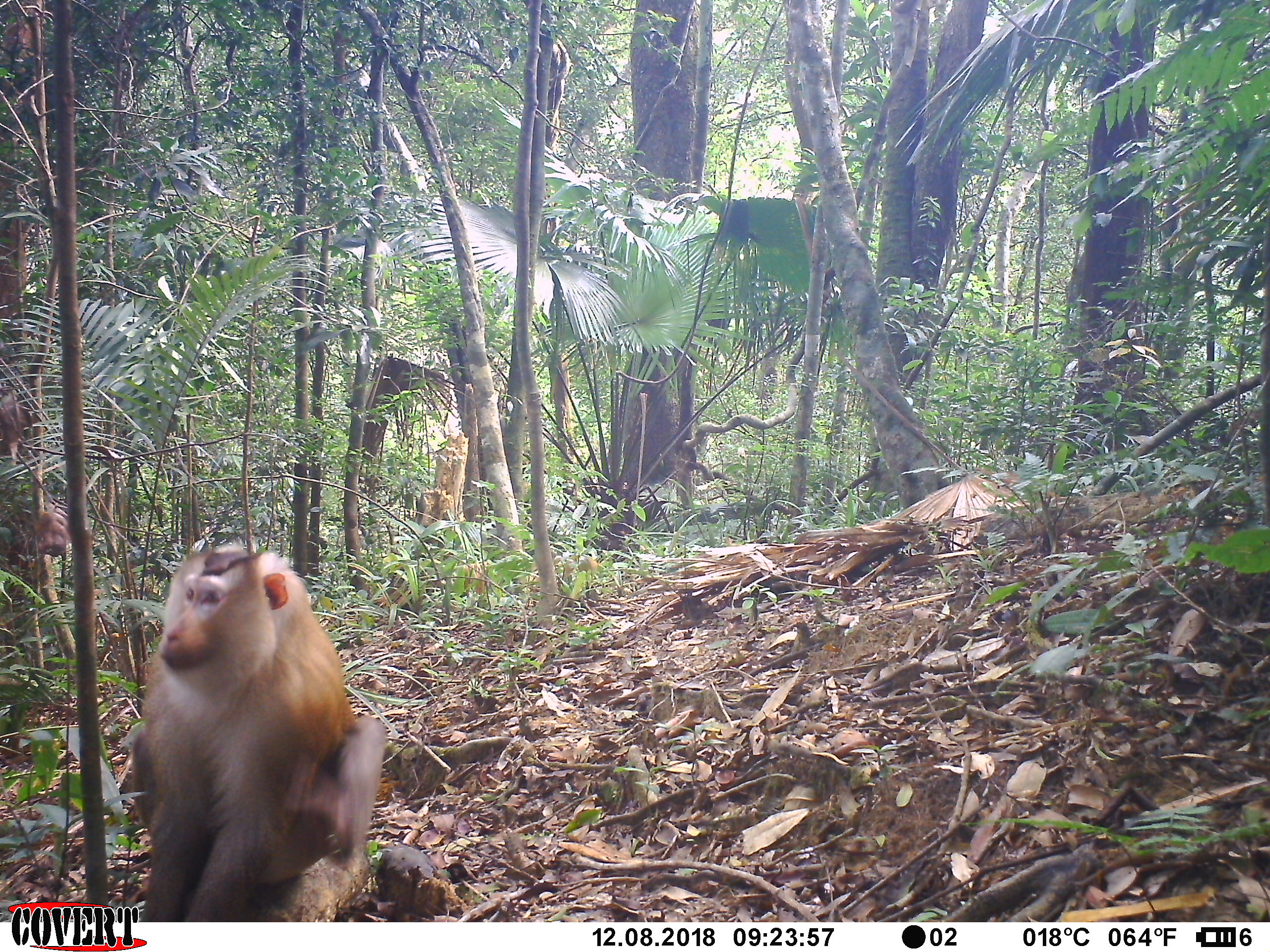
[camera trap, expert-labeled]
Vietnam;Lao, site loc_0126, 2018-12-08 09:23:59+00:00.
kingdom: Animalia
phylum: Chordata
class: Mammalia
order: Primates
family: Cercopithecidae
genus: Macaca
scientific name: Macaca nemestrina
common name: pig-tailed macaque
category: pig tailed macaque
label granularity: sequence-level